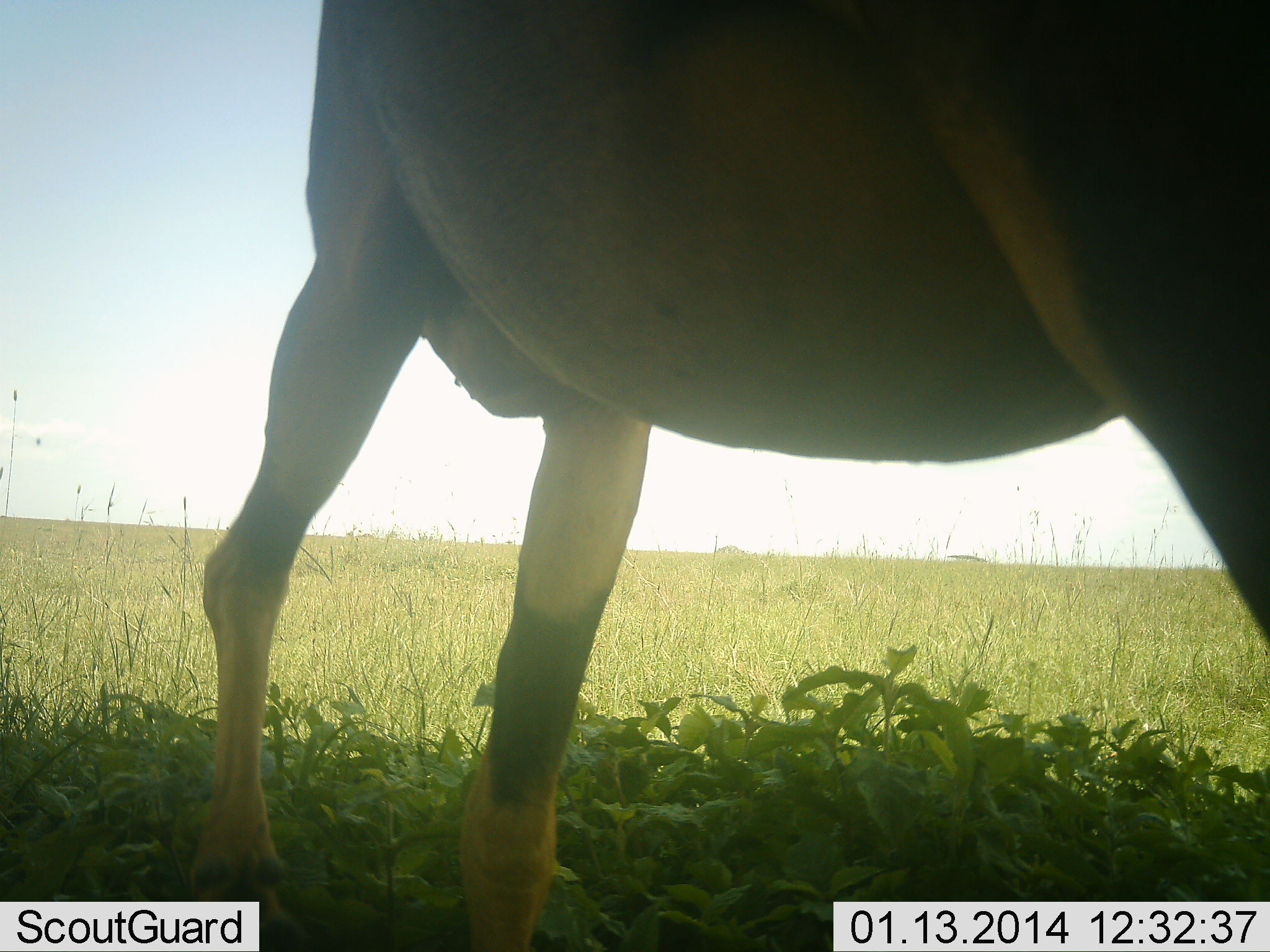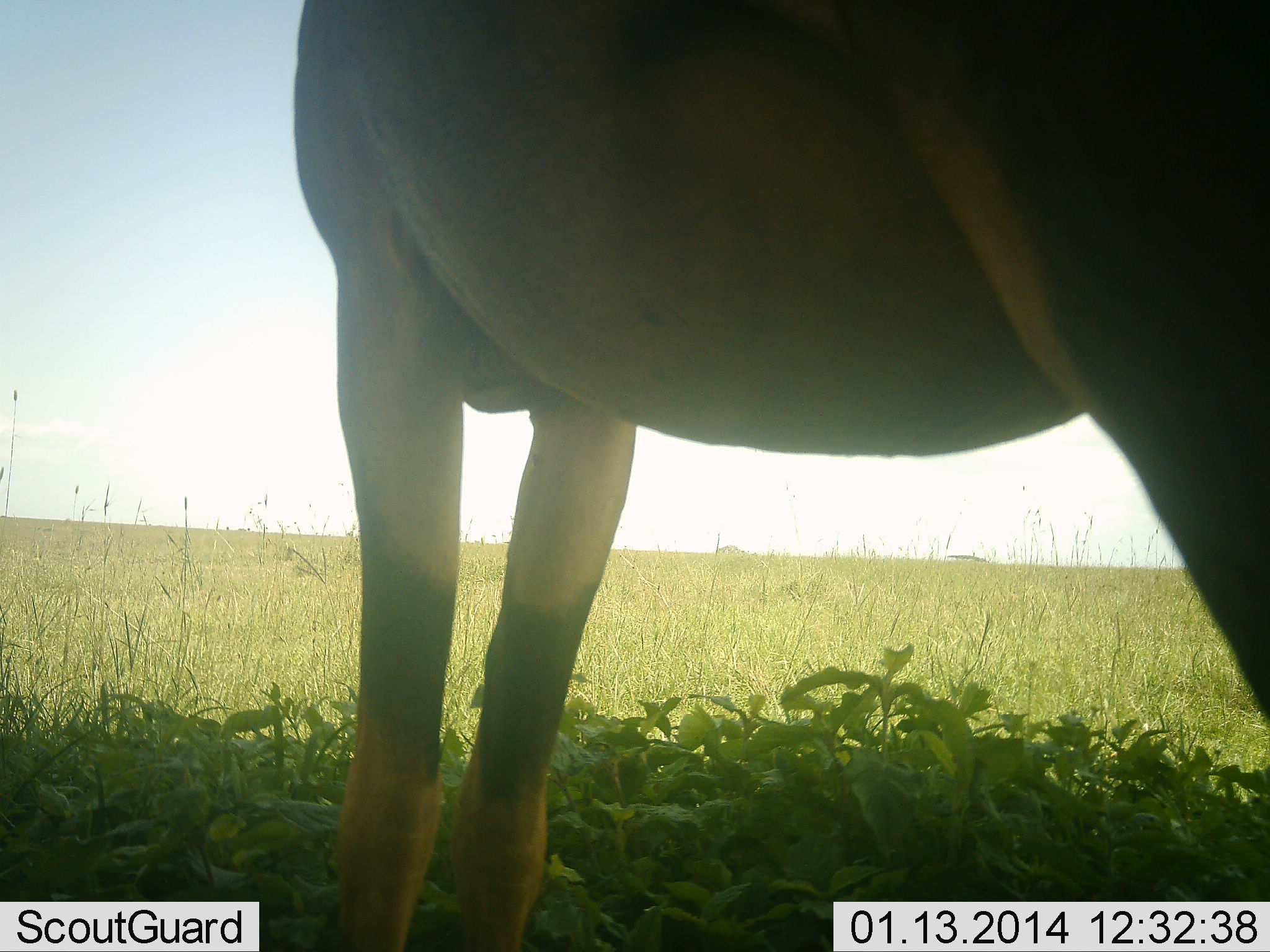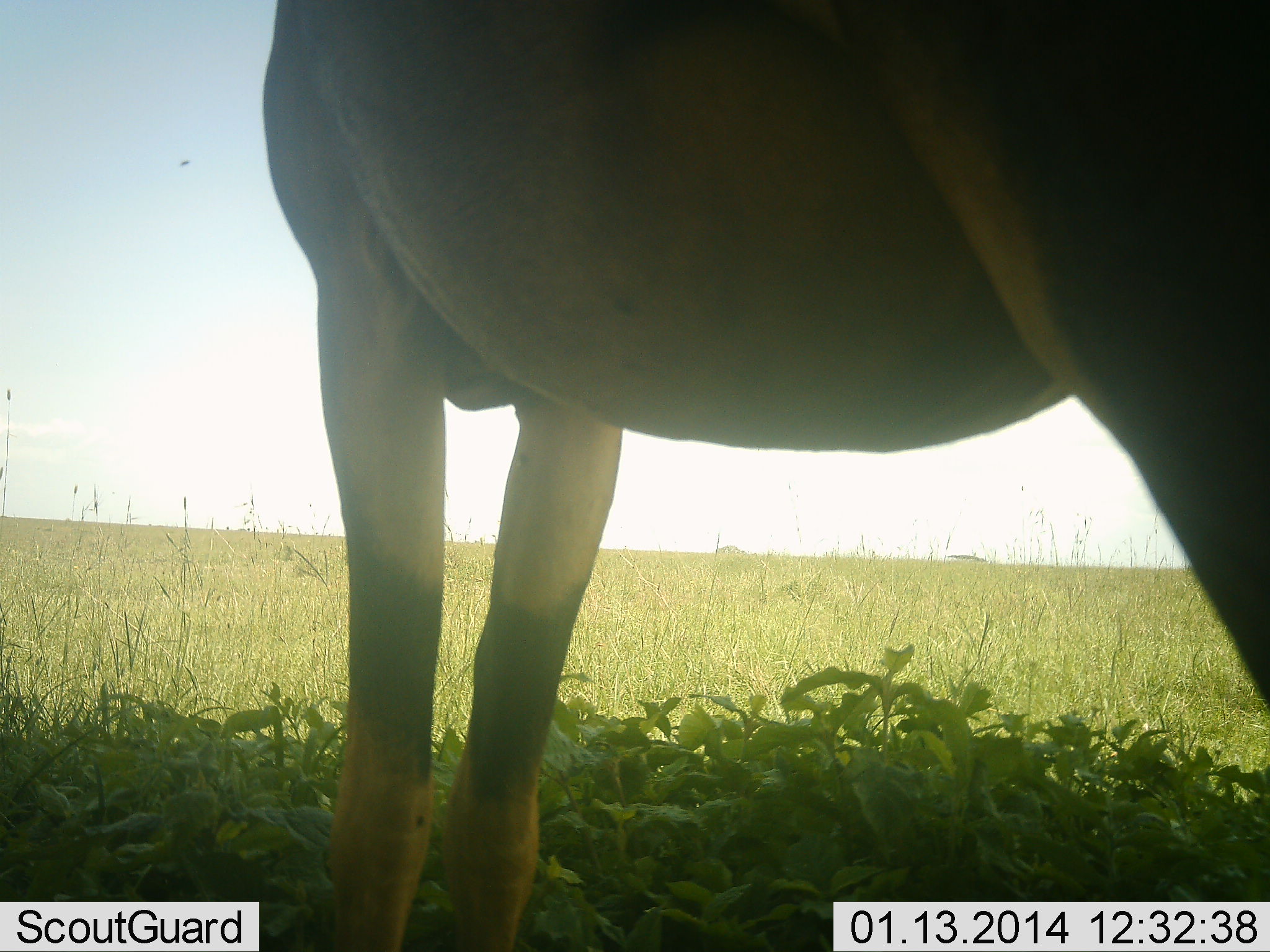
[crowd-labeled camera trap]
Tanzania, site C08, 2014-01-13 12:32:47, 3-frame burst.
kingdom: Animalia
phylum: Chordata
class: Mammalia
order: Artiodactyla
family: Bovidae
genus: Damaliscus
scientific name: Damaliscus lunatus jimela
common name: topi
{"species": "topi (Damaliscus lunatus jimela)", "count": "1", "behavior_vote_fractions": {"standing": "88%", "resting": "0%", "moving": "12%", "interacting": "0%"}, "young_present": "0%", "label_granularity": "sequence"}